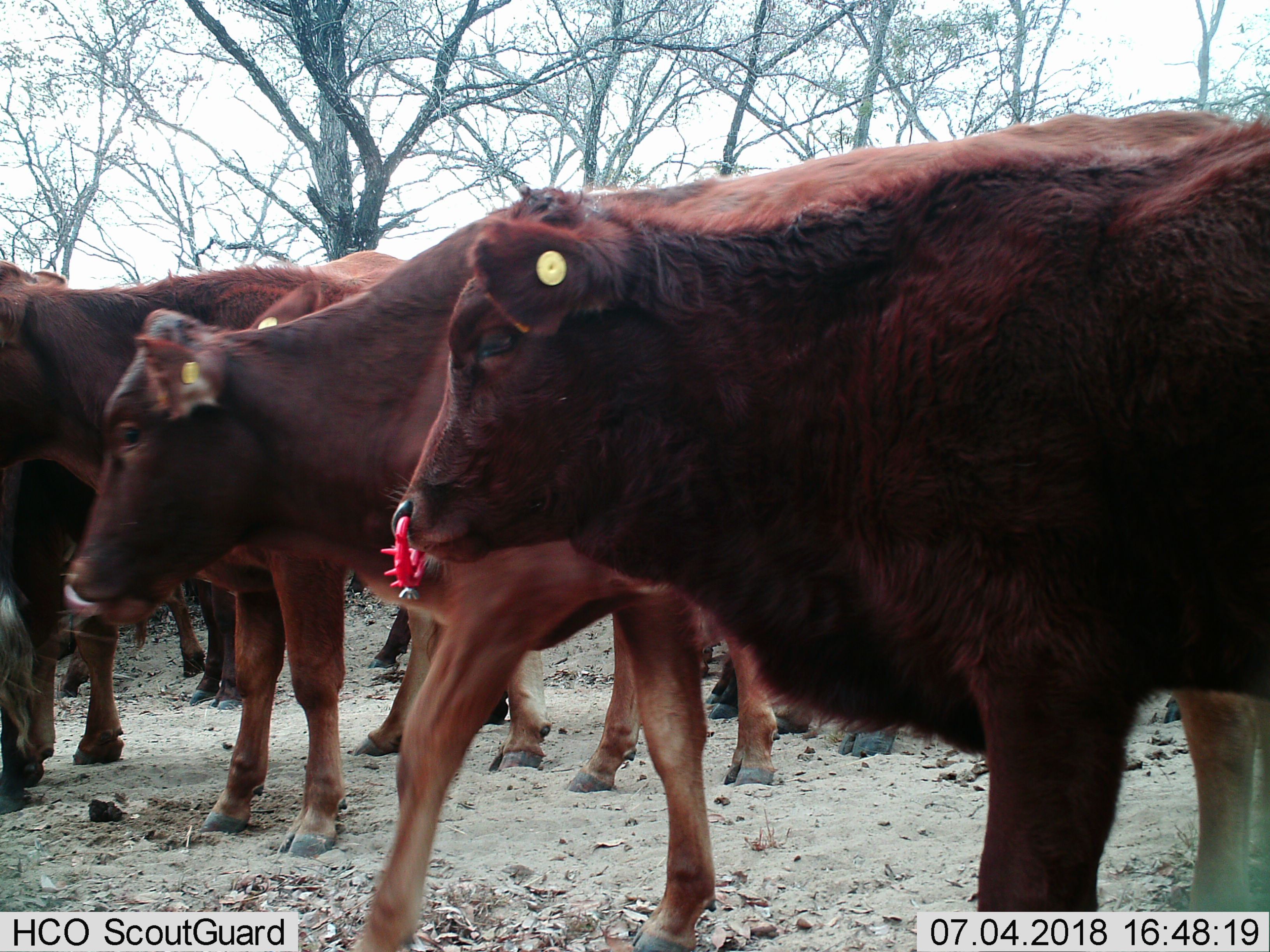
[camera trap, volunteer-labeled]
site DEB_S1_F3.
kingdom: Animalia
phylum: Chordata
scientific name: Vertebrata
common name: domestic animal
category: domesticanimal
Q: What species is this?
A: Domesticanimal (domestic animal) (Vertebrata).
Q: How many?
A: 11-50.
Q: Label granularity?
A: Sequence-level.